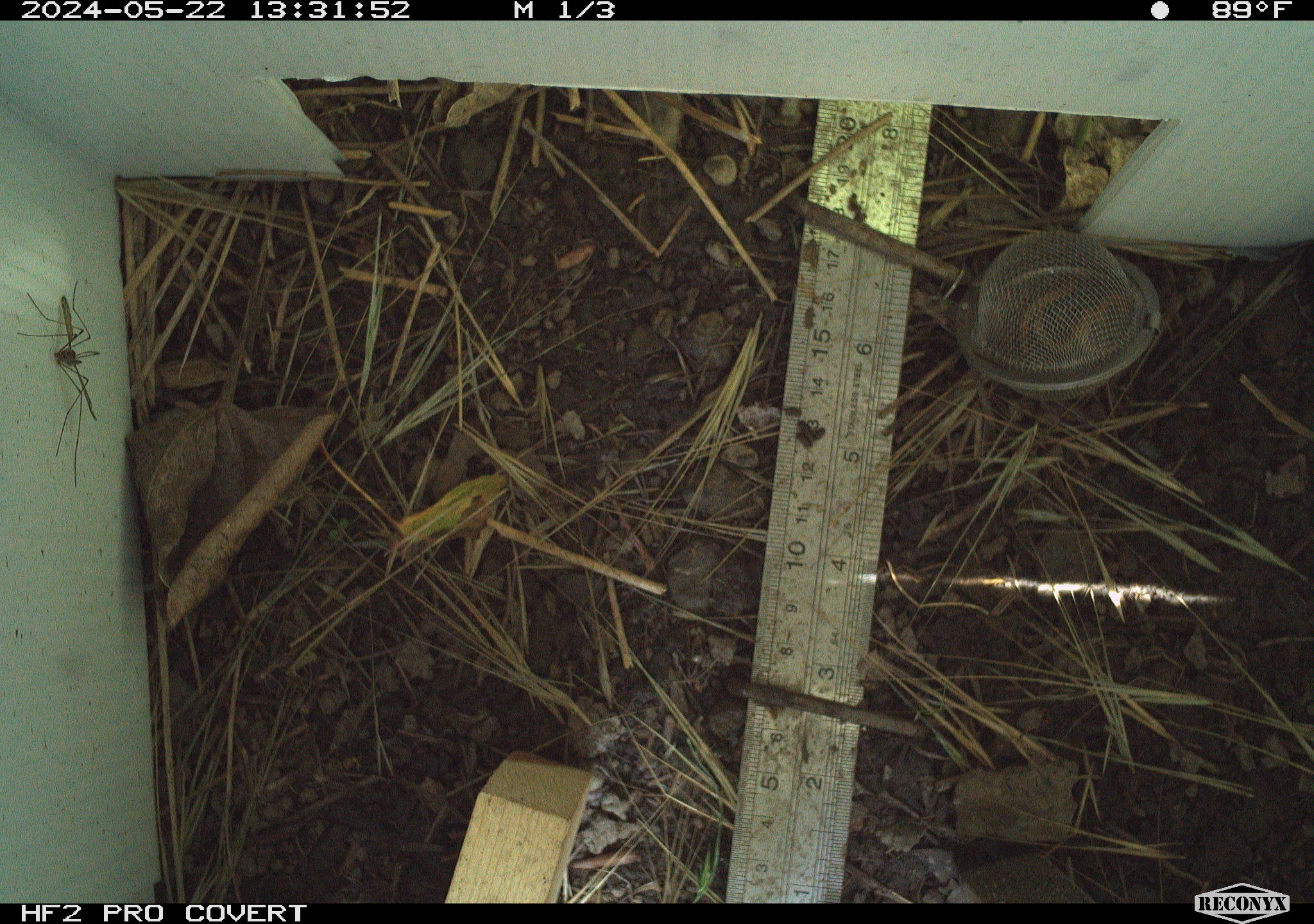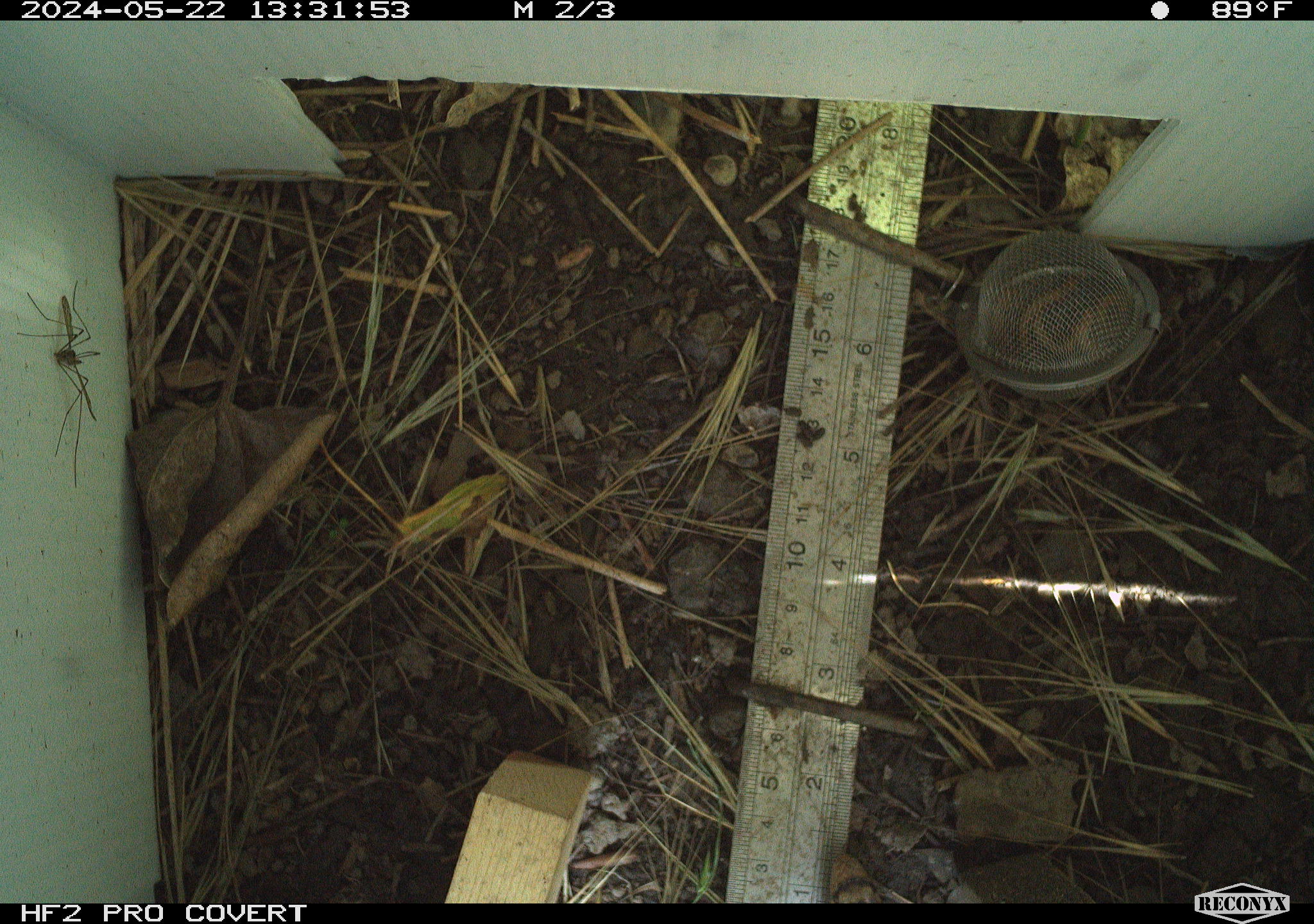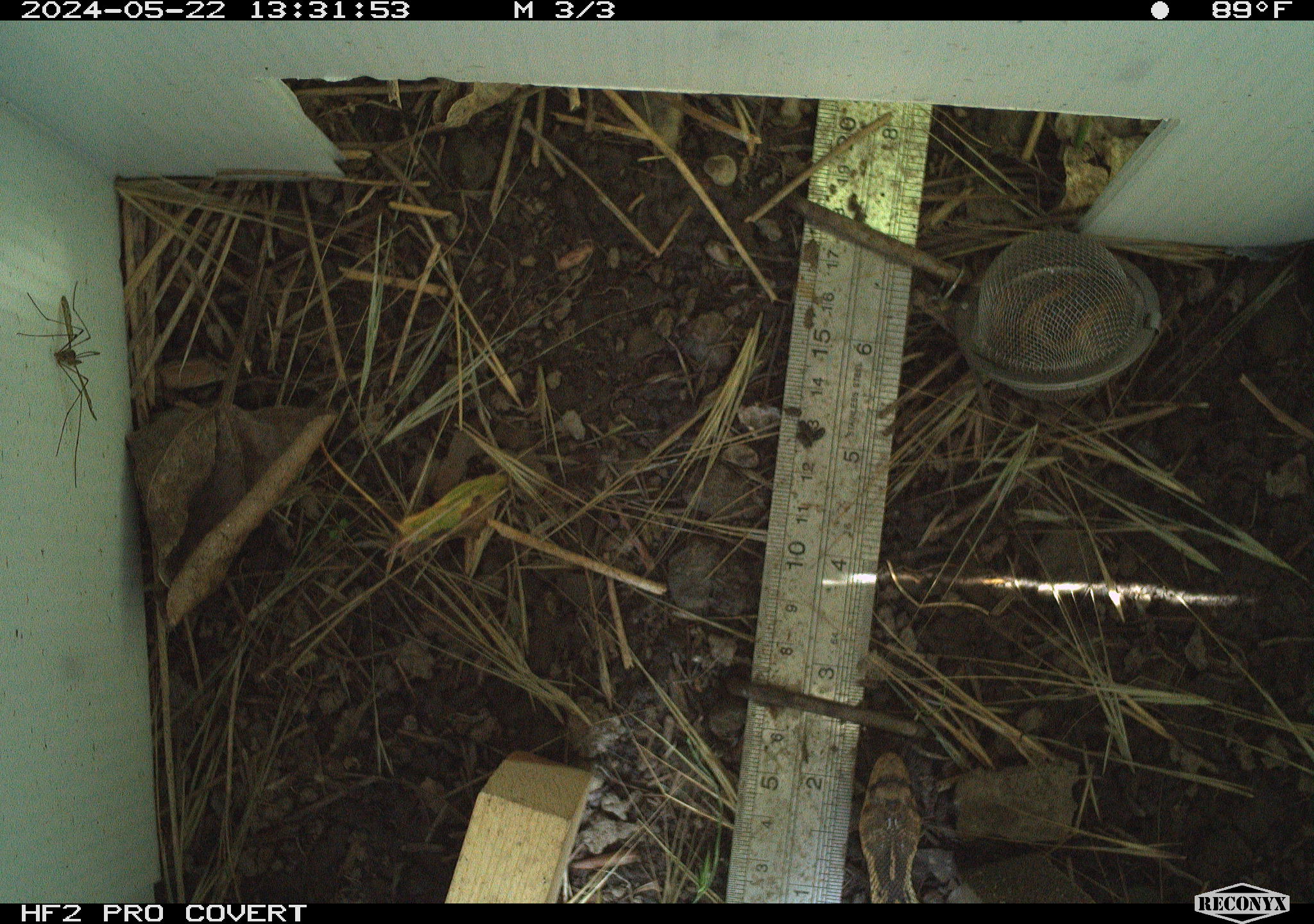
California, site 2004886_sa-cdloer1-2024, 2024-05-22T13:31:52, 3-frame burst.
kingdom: Animalia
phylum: Arthropoda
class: Insecta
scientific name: Insecta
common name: insect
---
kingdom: Animalia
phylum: Chordata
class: Reptilia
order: Squamata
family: Colubridae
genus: Pituophis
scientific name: Pituophis catenifer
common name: gophersnake